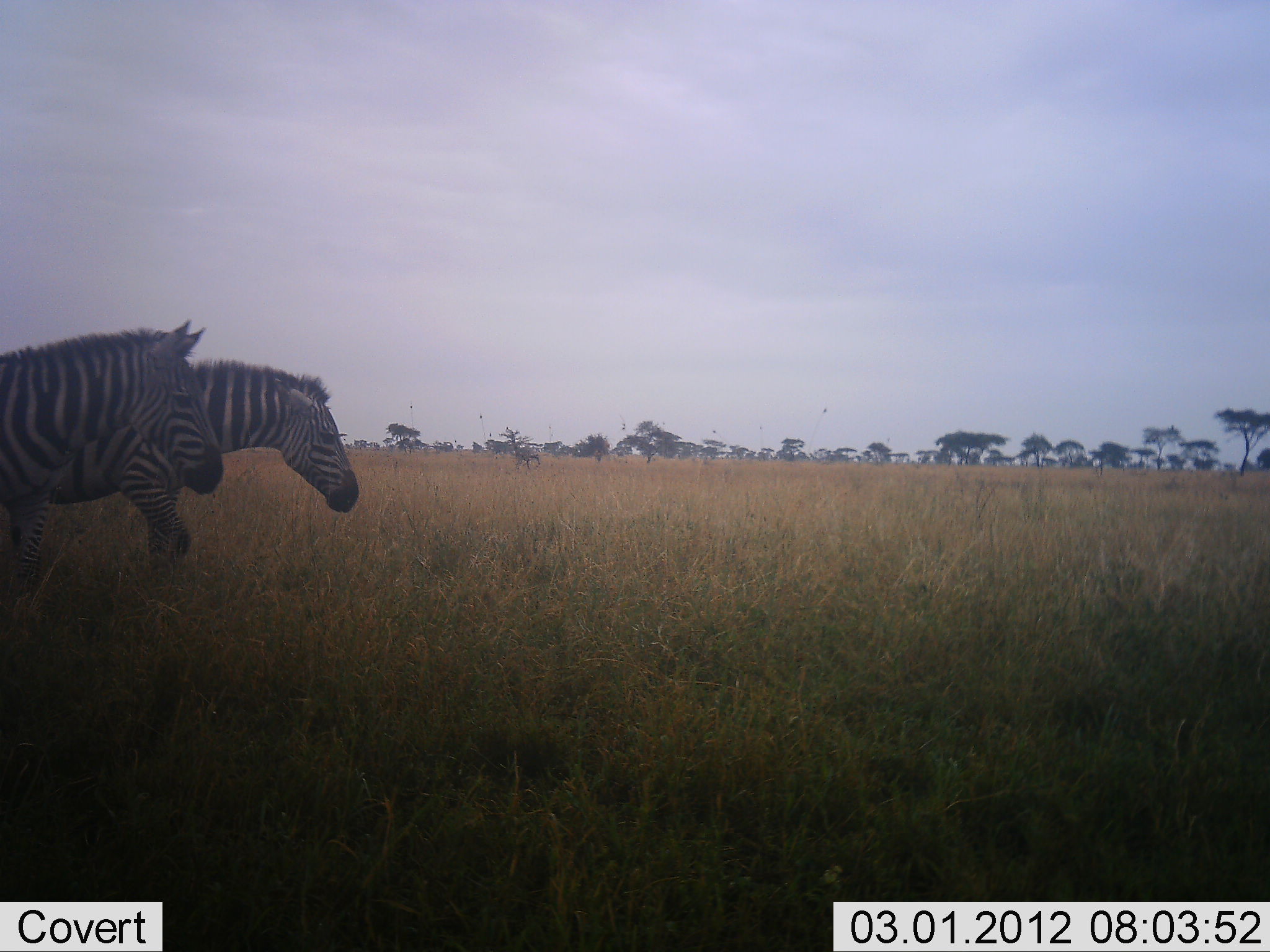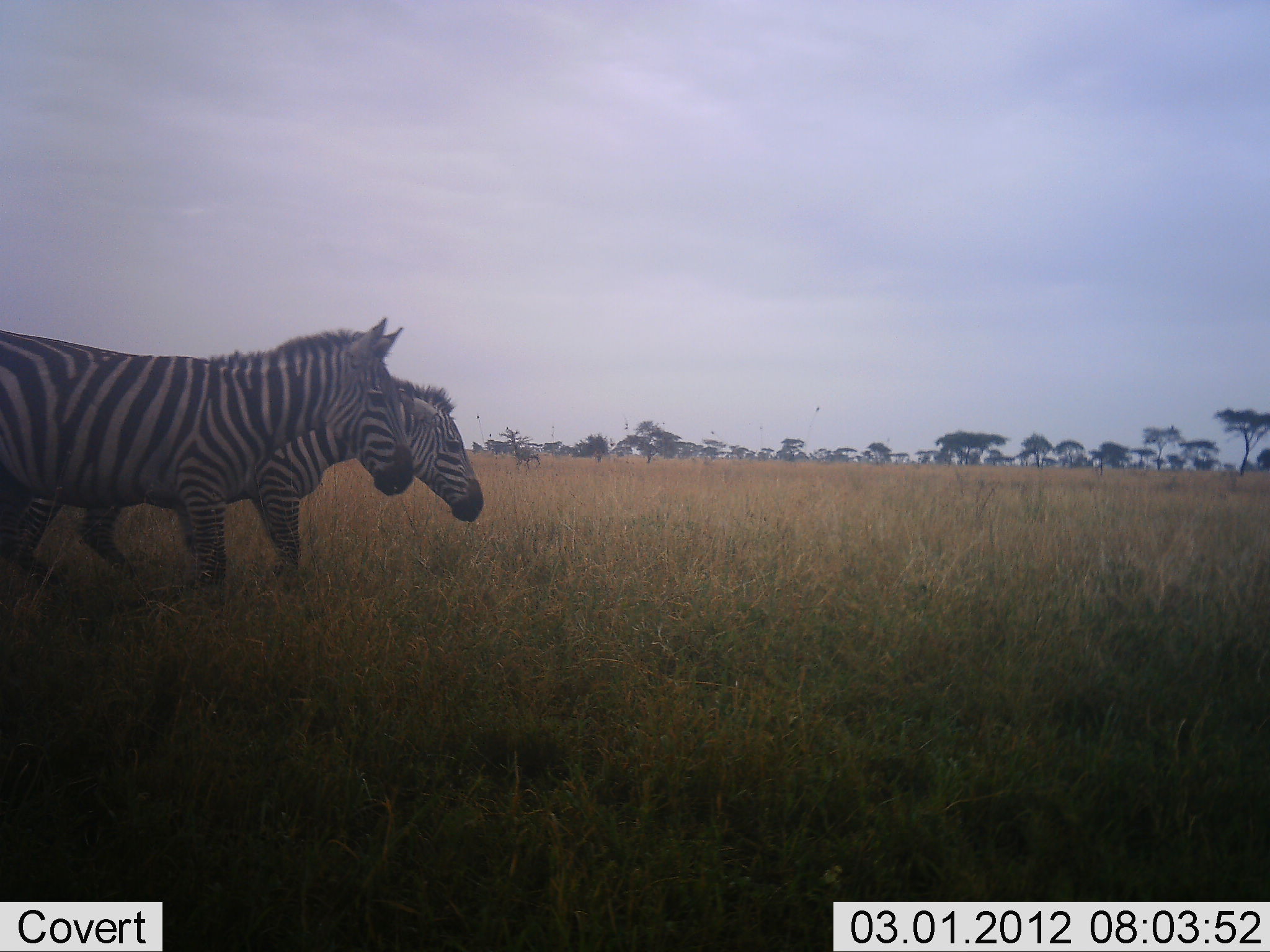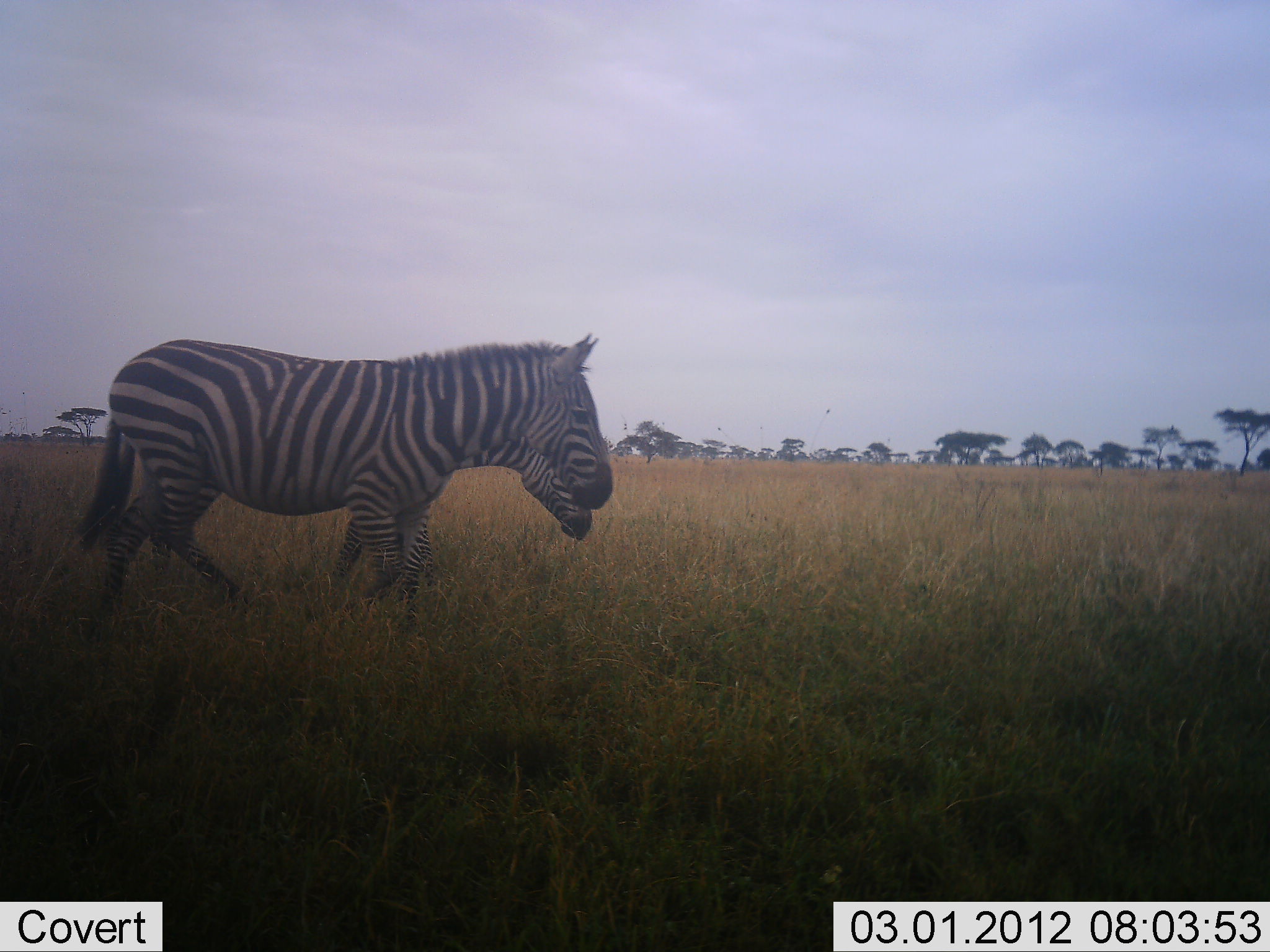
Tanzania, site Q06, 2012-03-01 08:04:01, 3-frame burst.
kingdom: Animalia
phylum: Chordata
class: Mammalia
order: Perissodactyla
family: Equidae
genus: Equus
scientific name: Equus quagga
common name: plains zebra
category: zebra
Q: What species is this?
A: Zebra (plains zebra) (Equus quagga).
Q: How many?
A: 2.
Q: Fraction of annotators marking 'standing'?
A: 3%.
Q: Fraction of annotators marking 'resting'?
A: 0%.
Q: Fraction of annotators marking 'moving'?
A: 100%.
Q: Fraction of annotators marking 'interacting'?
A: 0%.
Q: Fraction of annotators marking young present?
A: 0%.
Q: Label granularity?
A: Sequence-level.